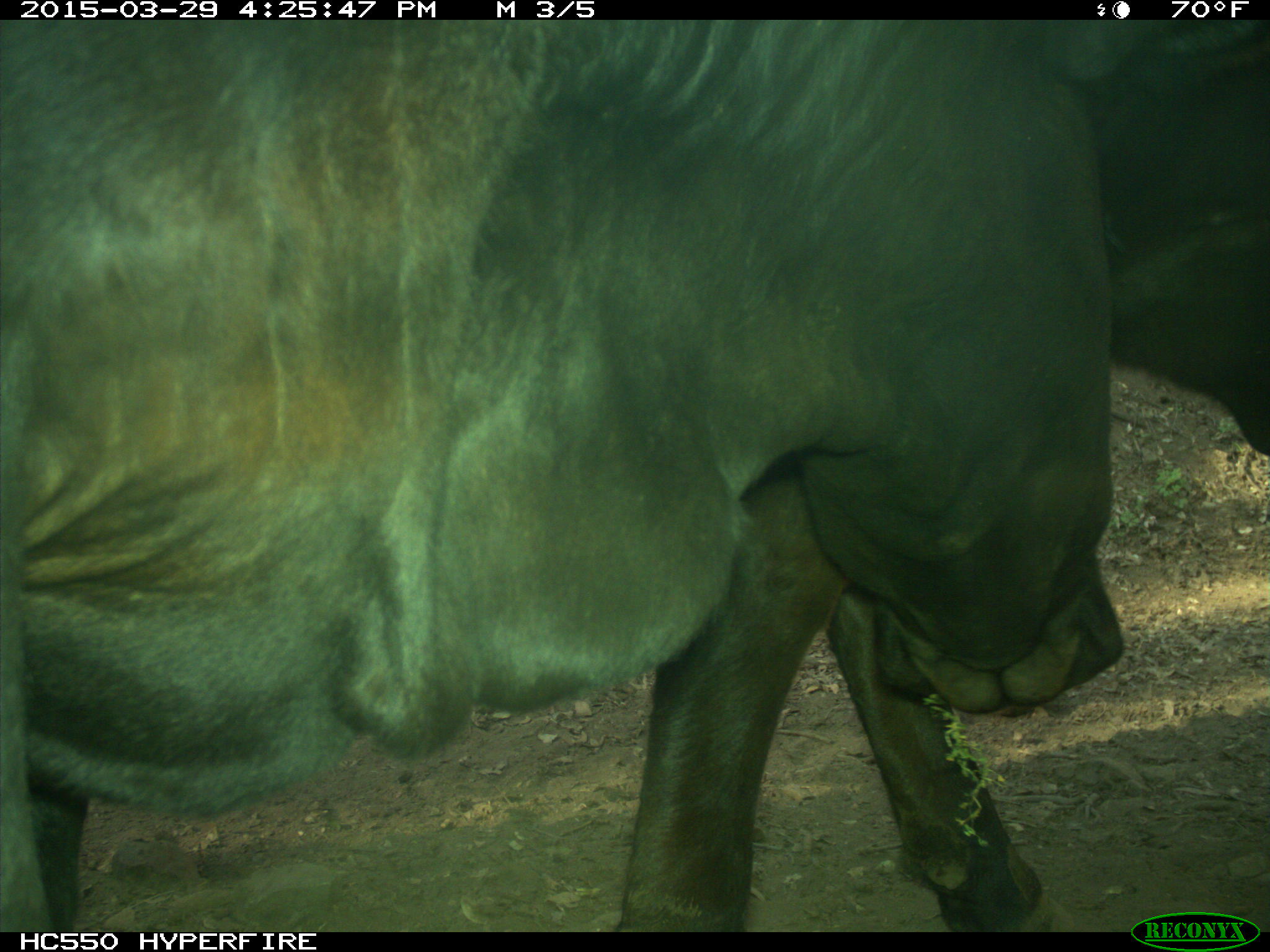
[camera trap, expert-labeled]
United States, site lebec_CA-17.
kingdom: Animalia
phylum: Chordata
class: Mammalia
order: Artiodactyla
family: Bovidae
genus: Bos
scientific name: Bos taurus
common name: domestic cow